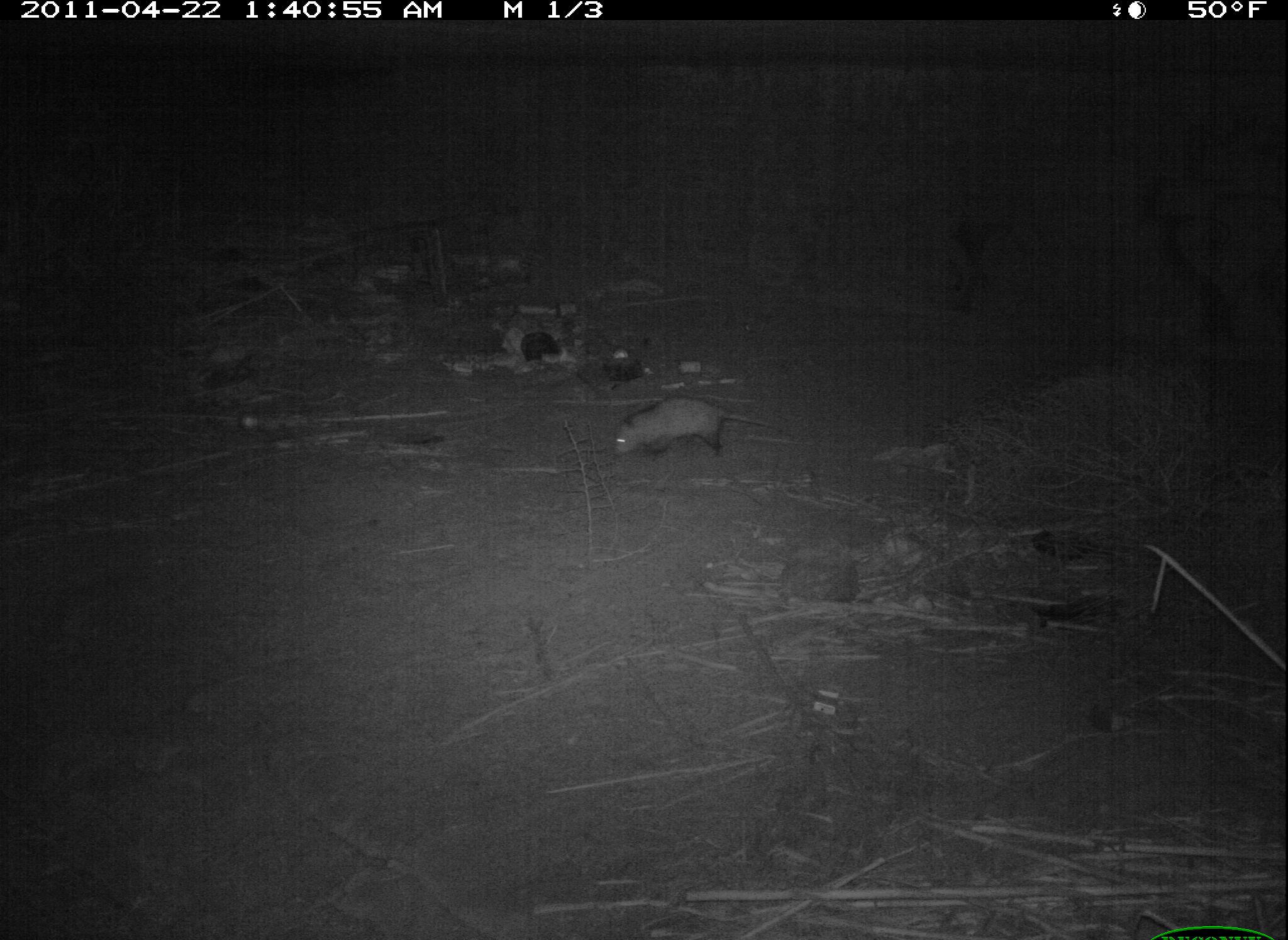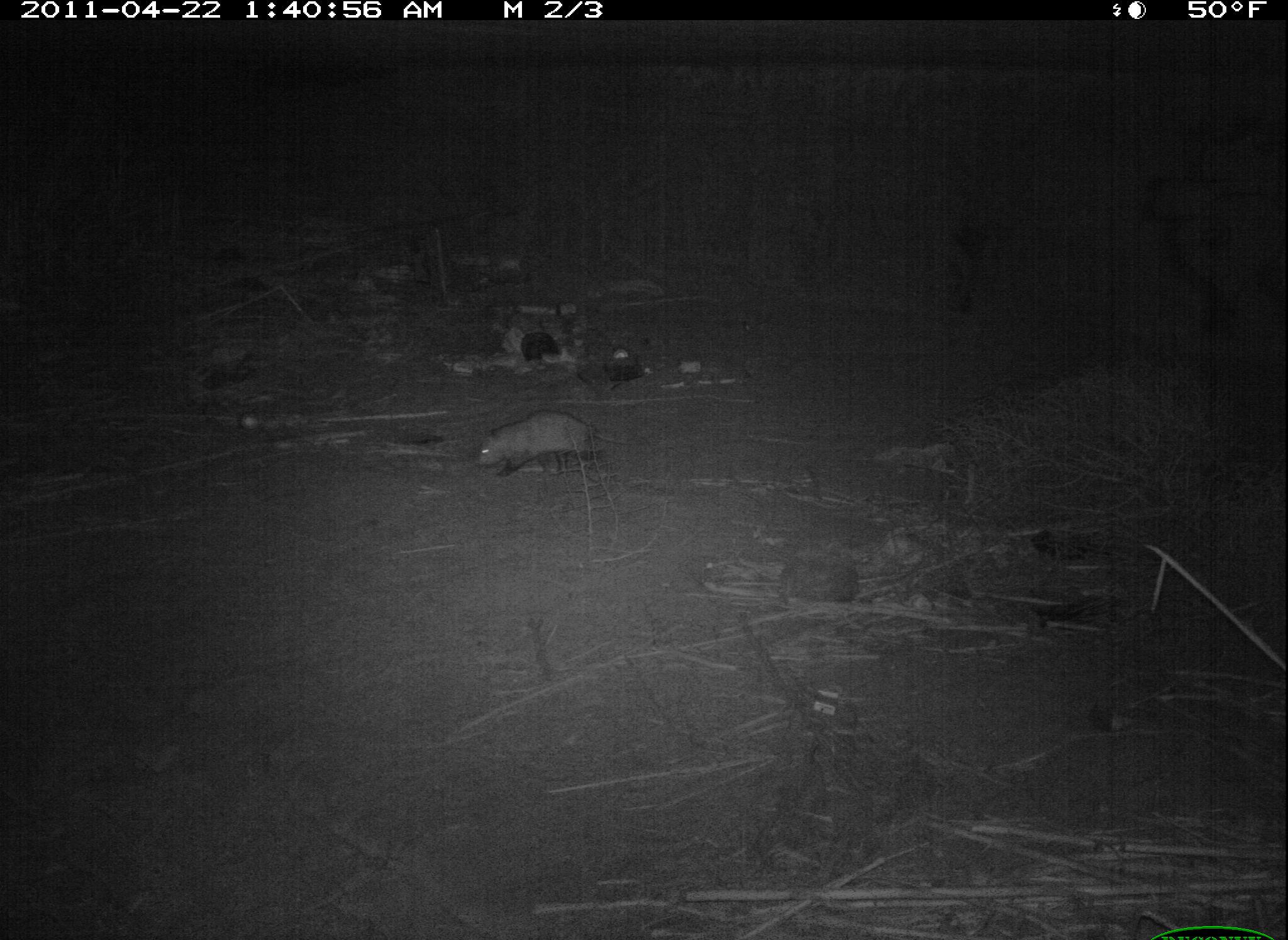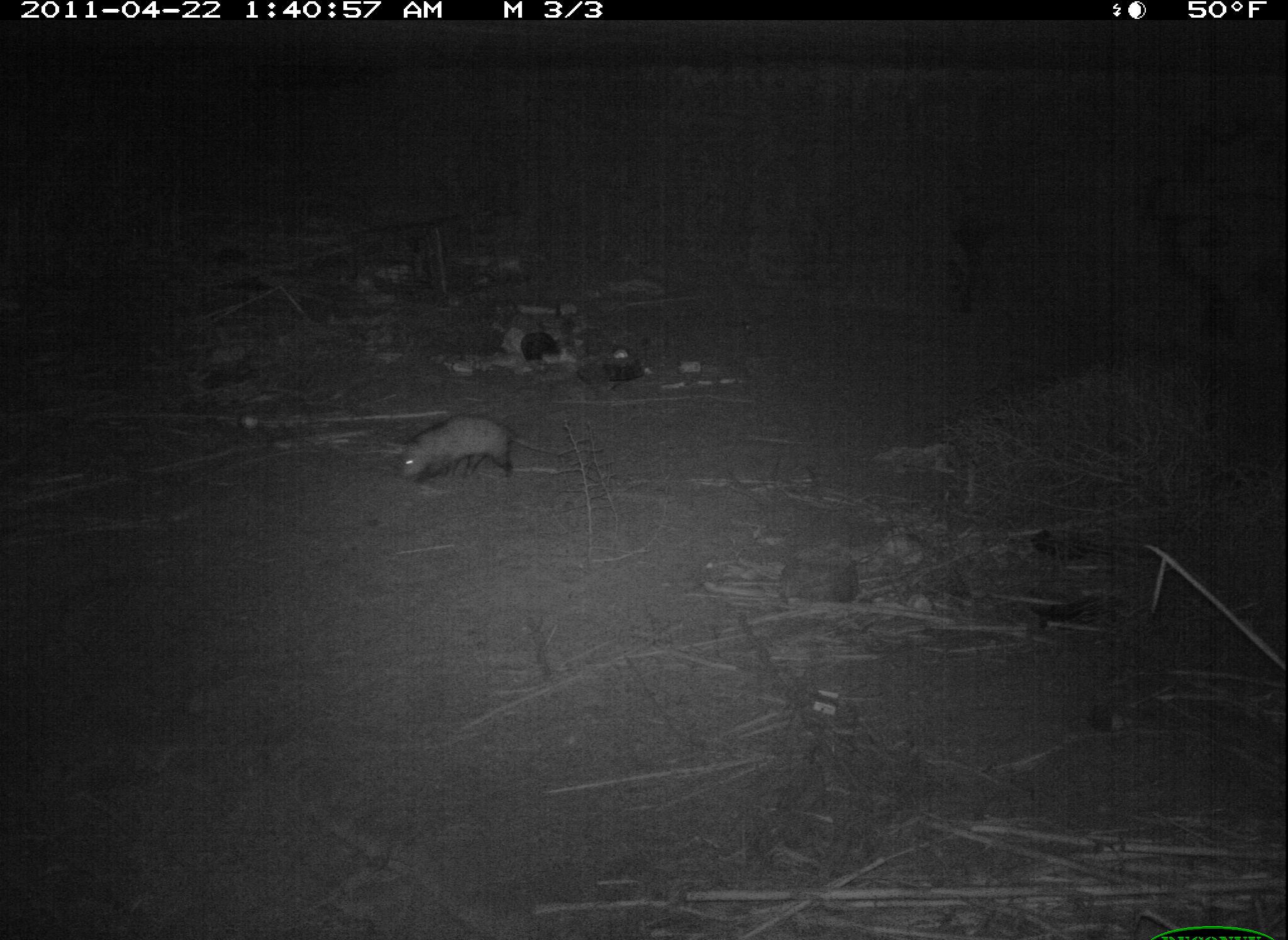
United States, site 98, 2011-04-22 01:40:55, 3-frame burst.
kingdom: Animalia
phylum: Chordata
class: Mammalia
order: Didelphimorphia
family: Didelphidae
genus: Didelphis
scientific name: Didelphis virginiana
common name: virginia opossum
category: opossum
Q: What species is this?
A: Opossum (virginia opossum) (Didelphis virginiana).